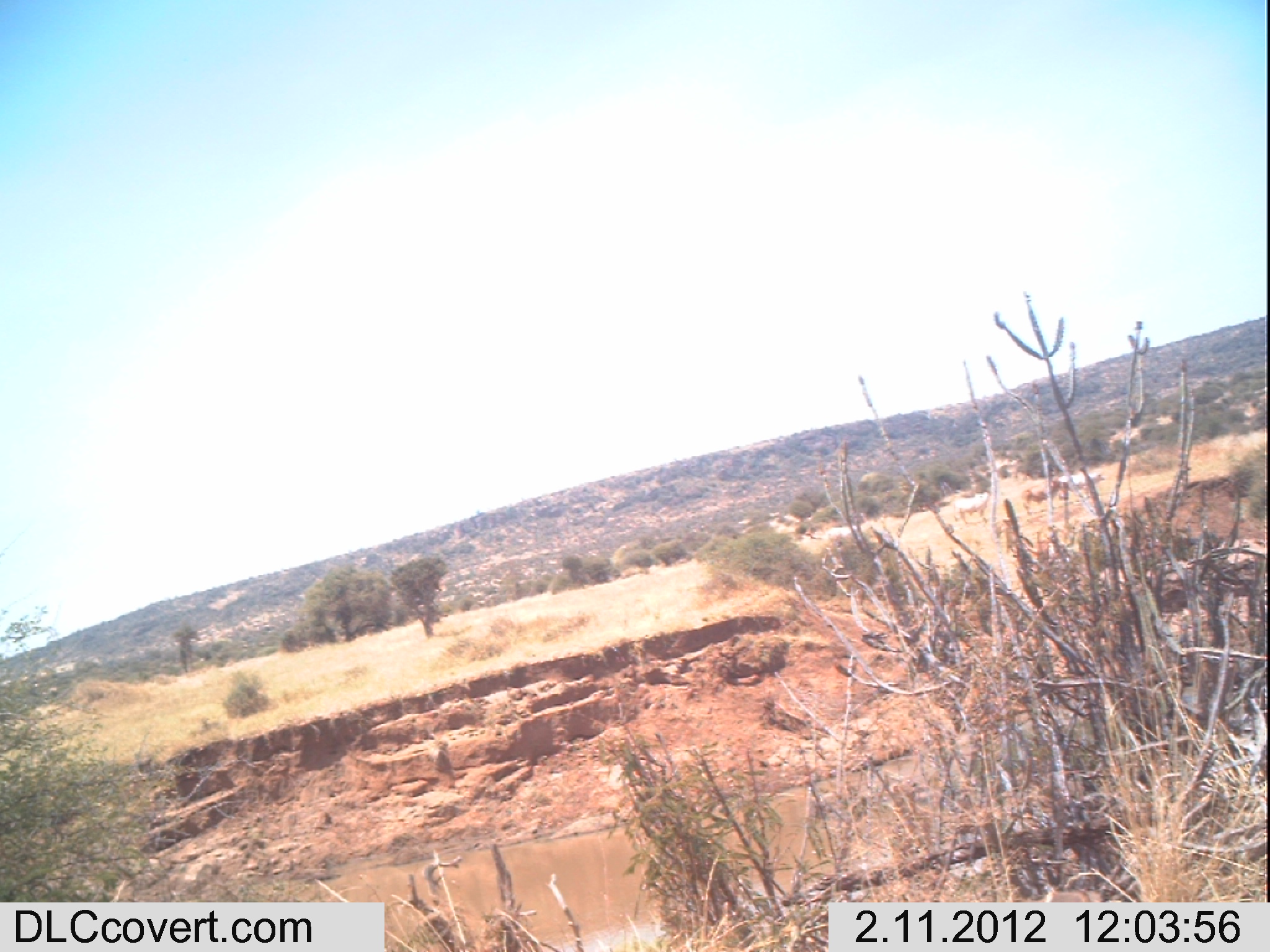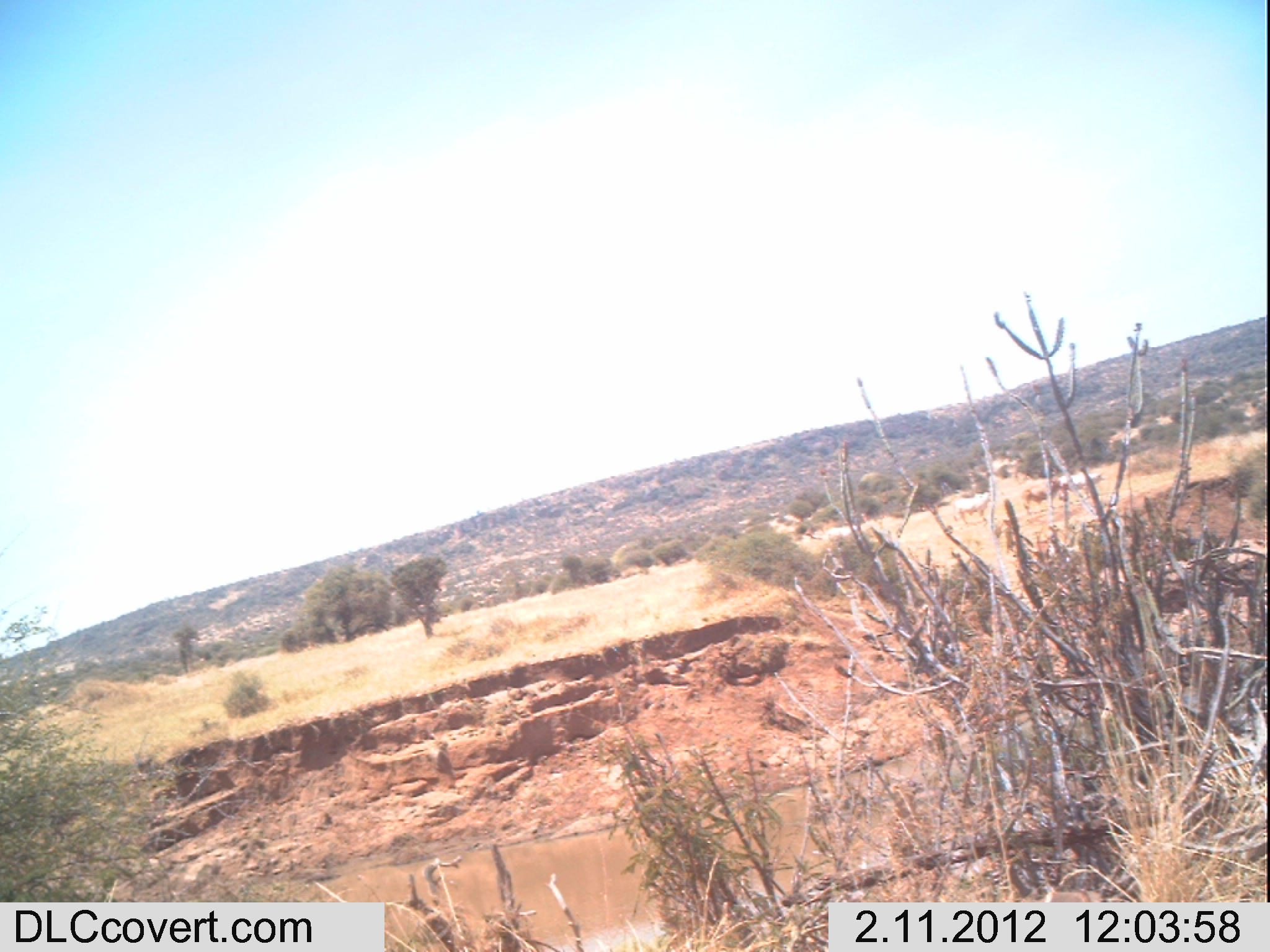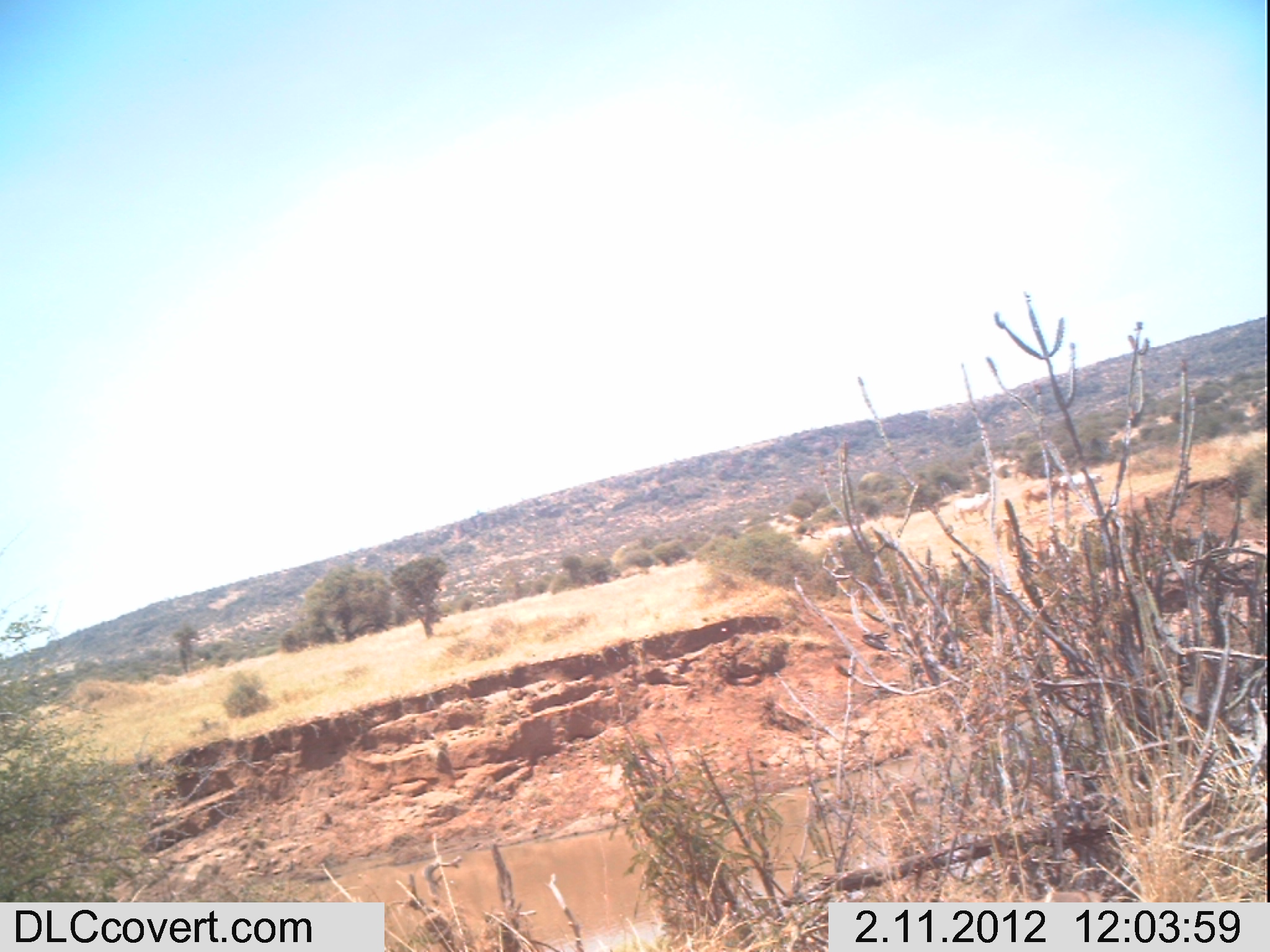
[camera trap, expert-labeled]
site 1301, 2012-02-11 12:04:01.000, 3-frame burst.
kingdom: Animalia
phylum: Chordata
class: Mammalia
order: Artiodactyla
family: Bovidae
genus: Bos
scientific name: Bos taurus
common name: domestic cattle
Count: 3.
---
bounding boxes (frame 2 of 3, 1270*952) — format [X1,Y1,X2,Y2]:
bos taurus: [1022,474,1062,514]; [952,490,992,525]; [1059,470,1104,497]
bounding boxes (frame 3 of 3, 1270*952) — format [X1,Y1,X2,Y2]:
bos taurus: [1020,474,1060,515]; [954,489,996,526]; [1058,471,1105,497]